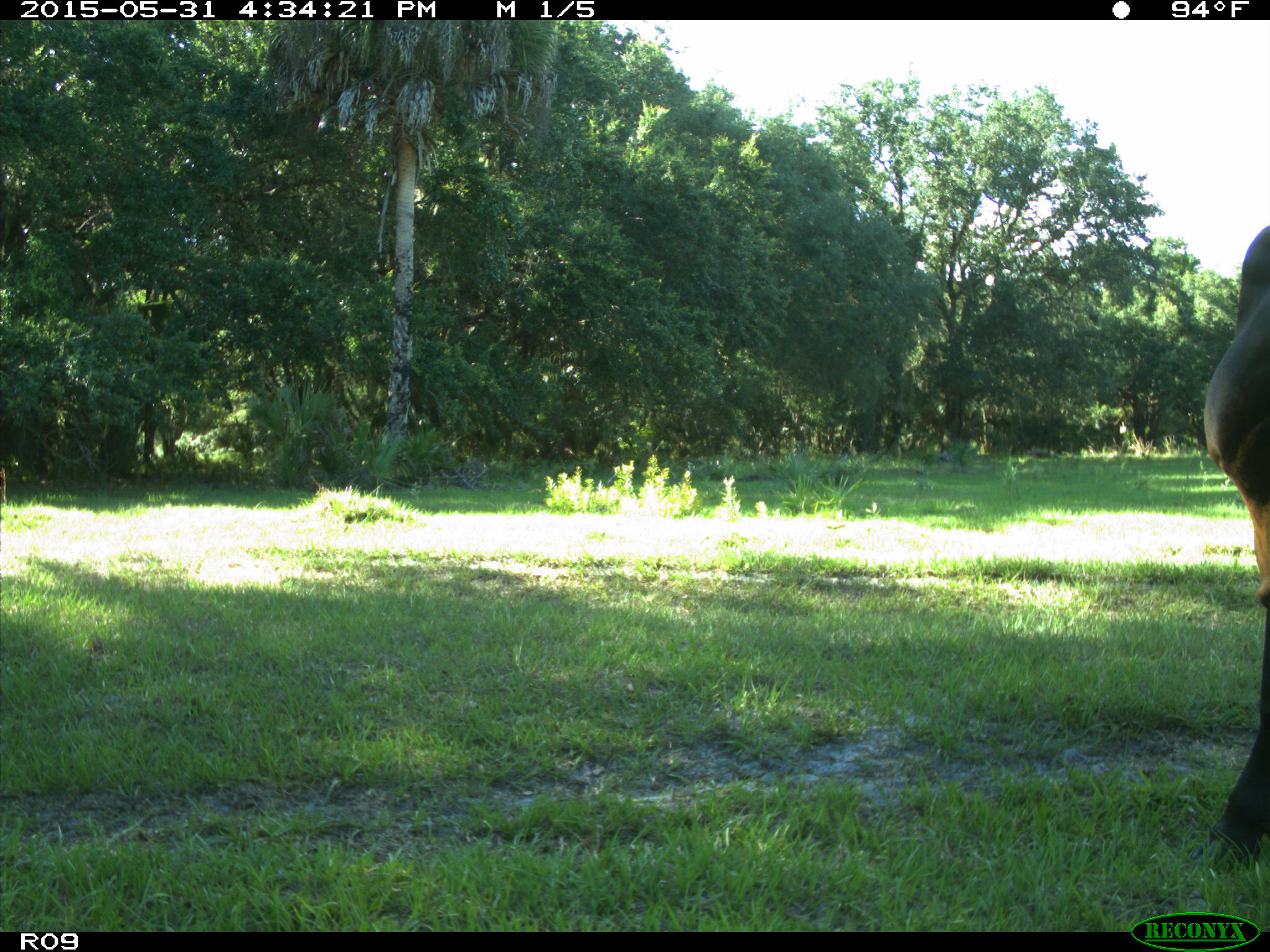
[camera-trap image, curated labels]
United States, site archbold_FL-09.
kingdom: Animalia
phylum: Chordata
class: Mammalia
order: Artiodactyla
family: Bovidae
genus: Bos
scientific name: Bos taurus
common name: domestic cow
Bos taurus (domestic cow).